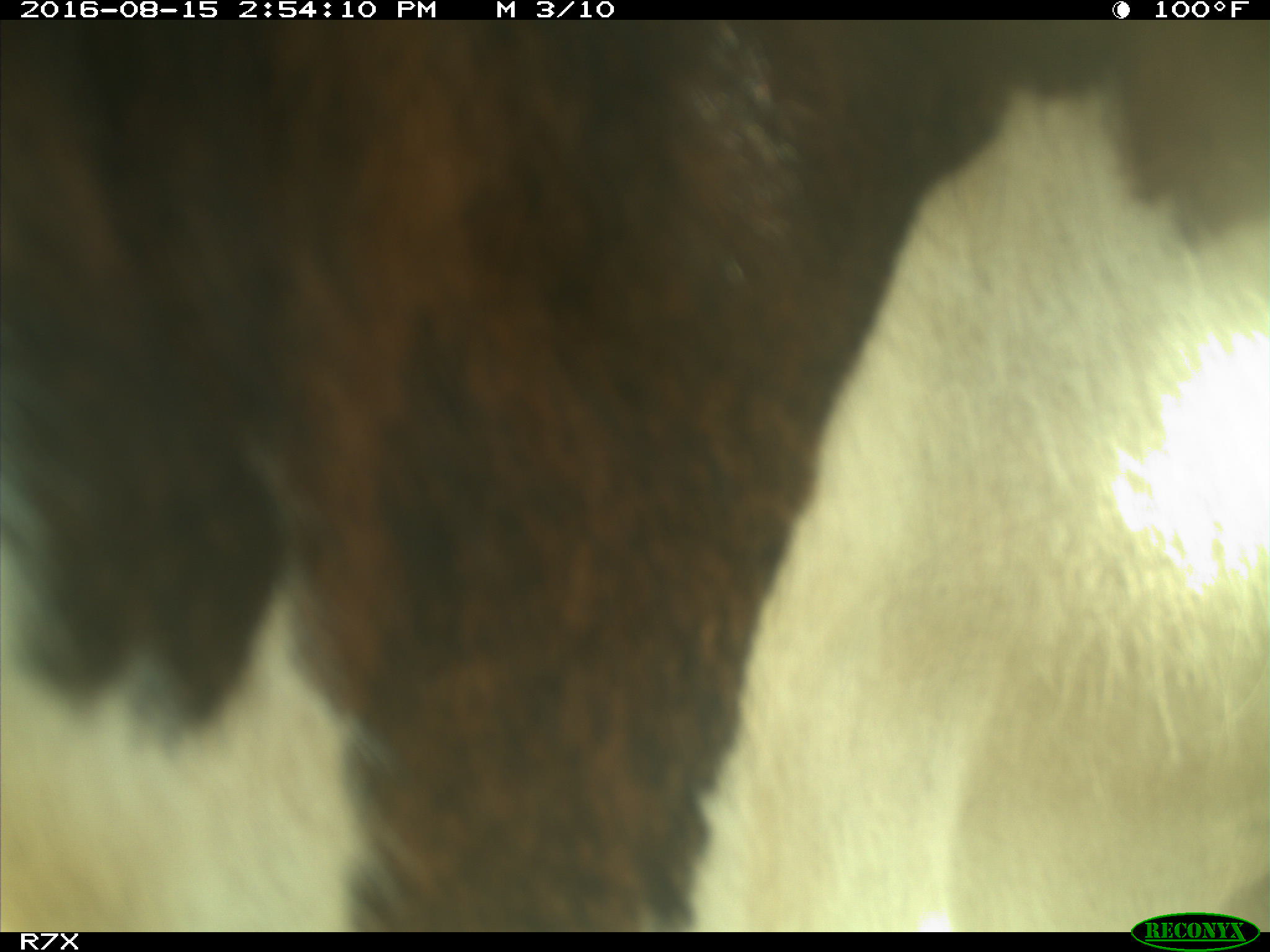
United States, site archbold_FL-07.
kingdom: Animalia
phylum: Chordata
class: Mammalia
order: Artiodactyla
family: Bovidae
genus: Bos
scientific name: Bos taurus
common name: domestic cow